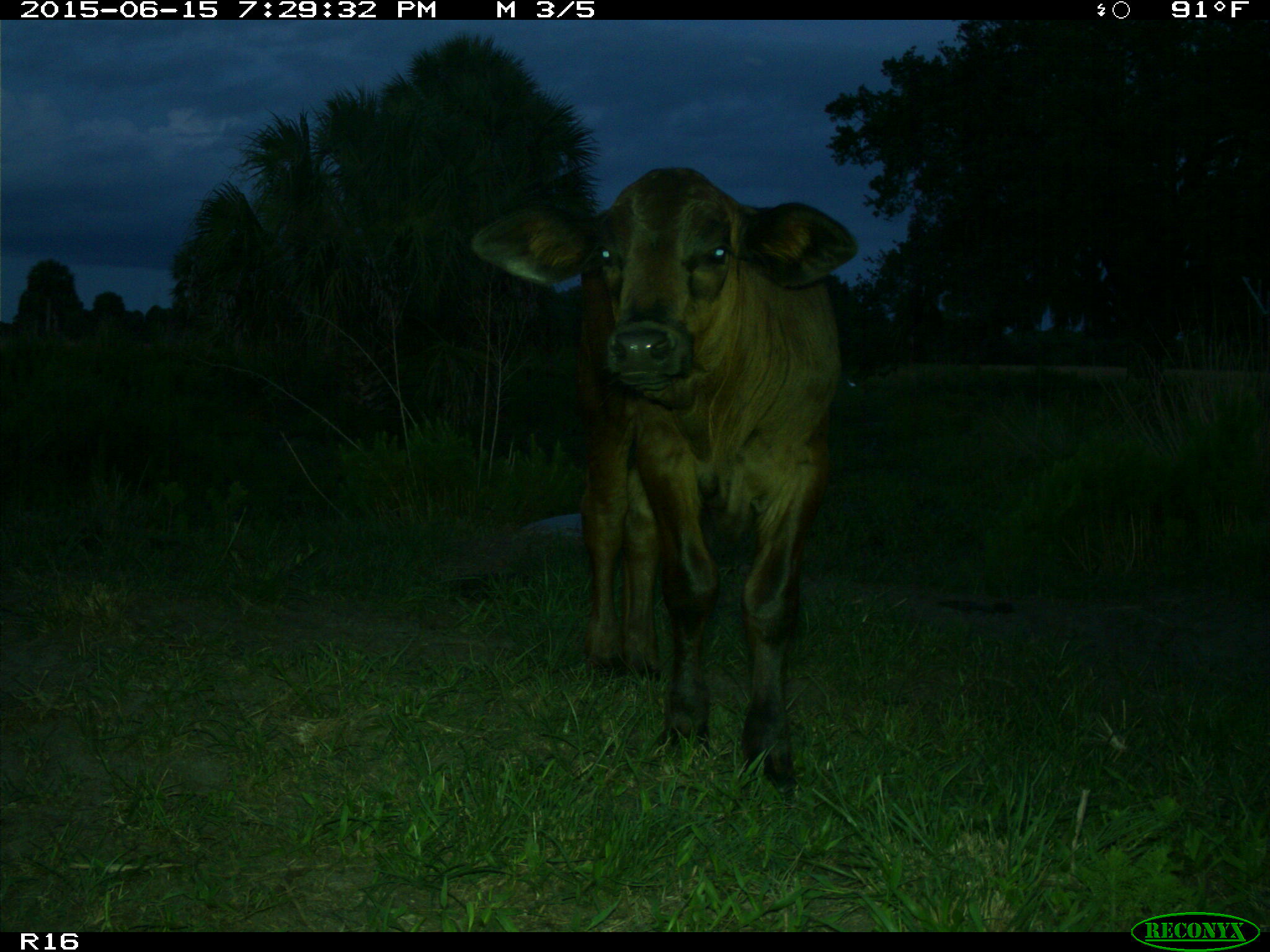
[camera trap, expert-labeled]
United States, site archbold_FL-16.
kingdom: Animalia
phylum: Chordata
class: Mammalia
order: Artiodactyla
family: Bovidae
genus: Bos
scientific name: Bos taurus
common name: domestic cow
Bos taurus (domestic cow).